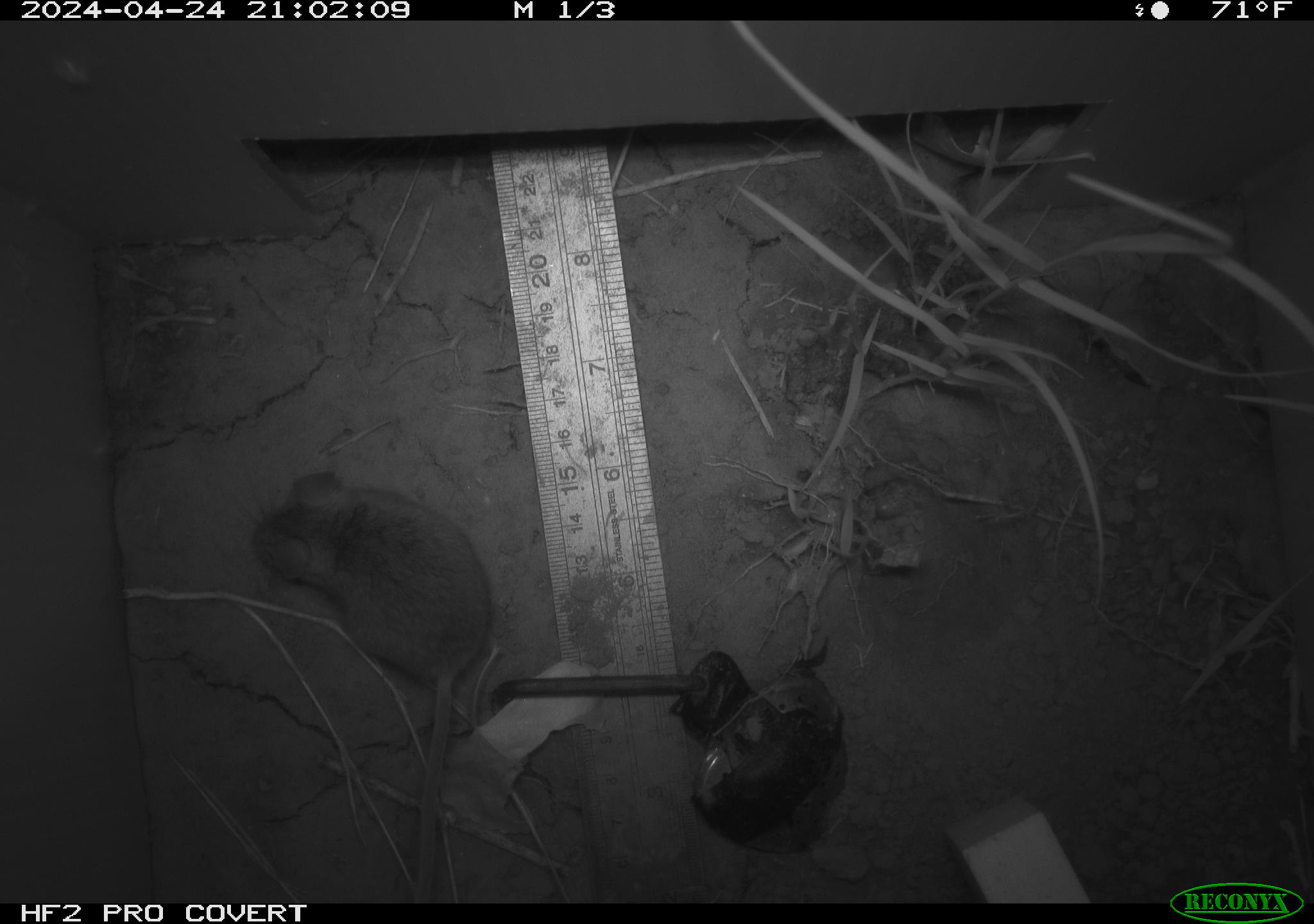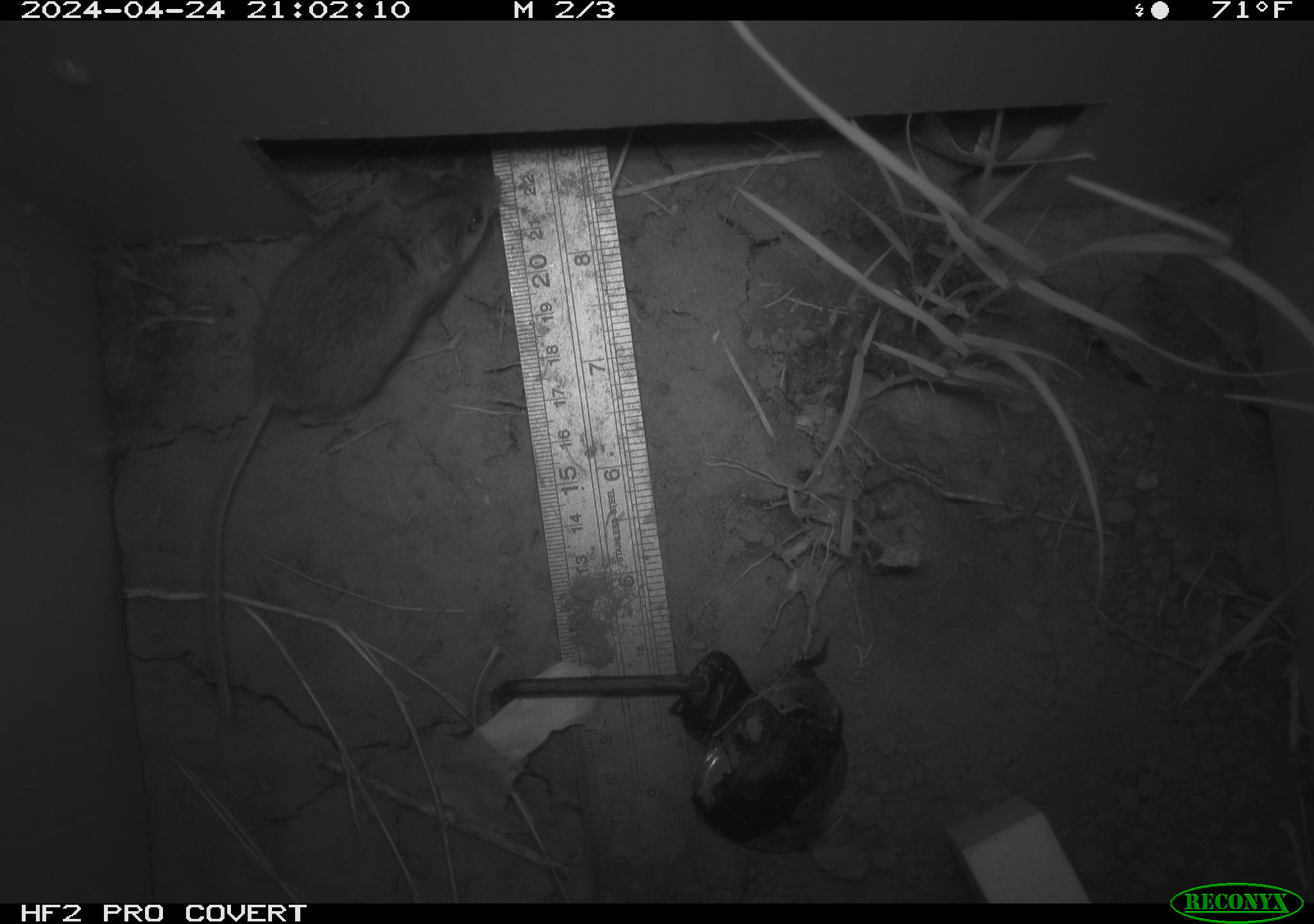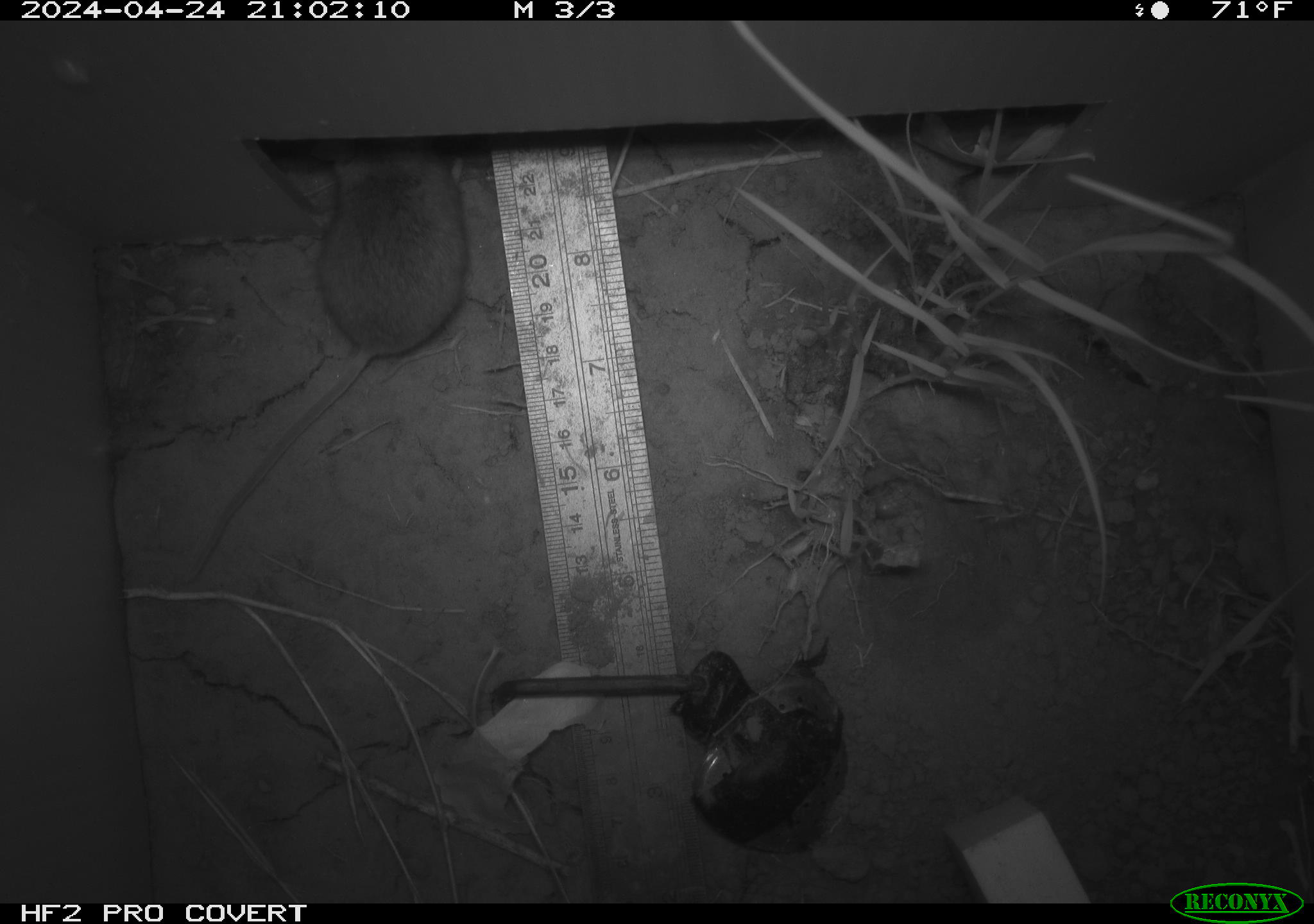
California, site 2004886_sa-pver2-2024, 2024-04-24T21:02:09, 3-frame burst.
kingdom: Animalia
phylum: Chordata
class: Mammalia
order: Rodentia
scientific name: Rodentia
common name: mouse species